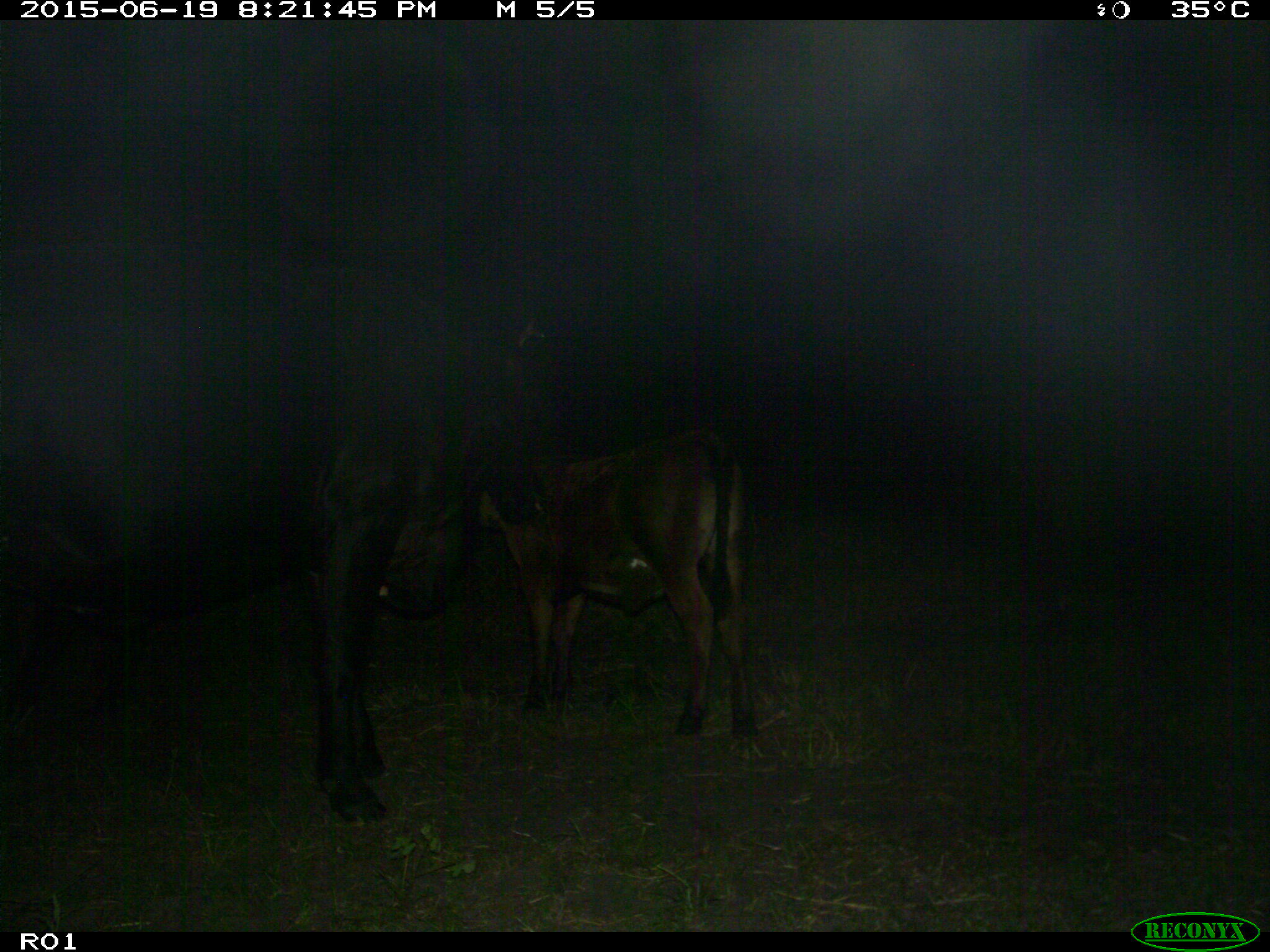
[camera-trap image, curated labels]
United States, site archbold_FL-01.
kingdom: Animalia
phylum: Chordata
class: Mammalia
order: Artiodactyla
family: Bovidae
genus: Bos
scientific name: Bos taurus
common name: domestic cow